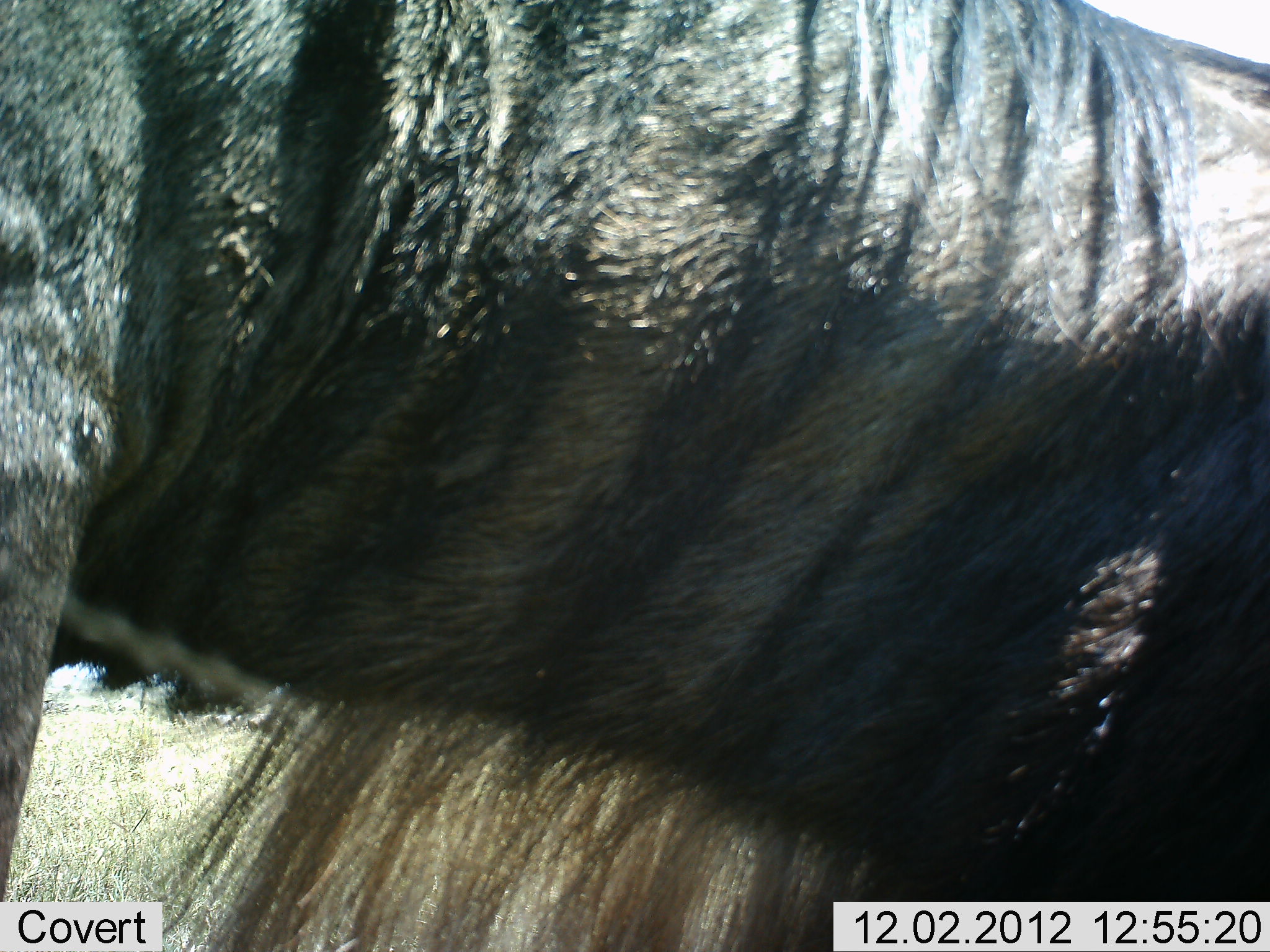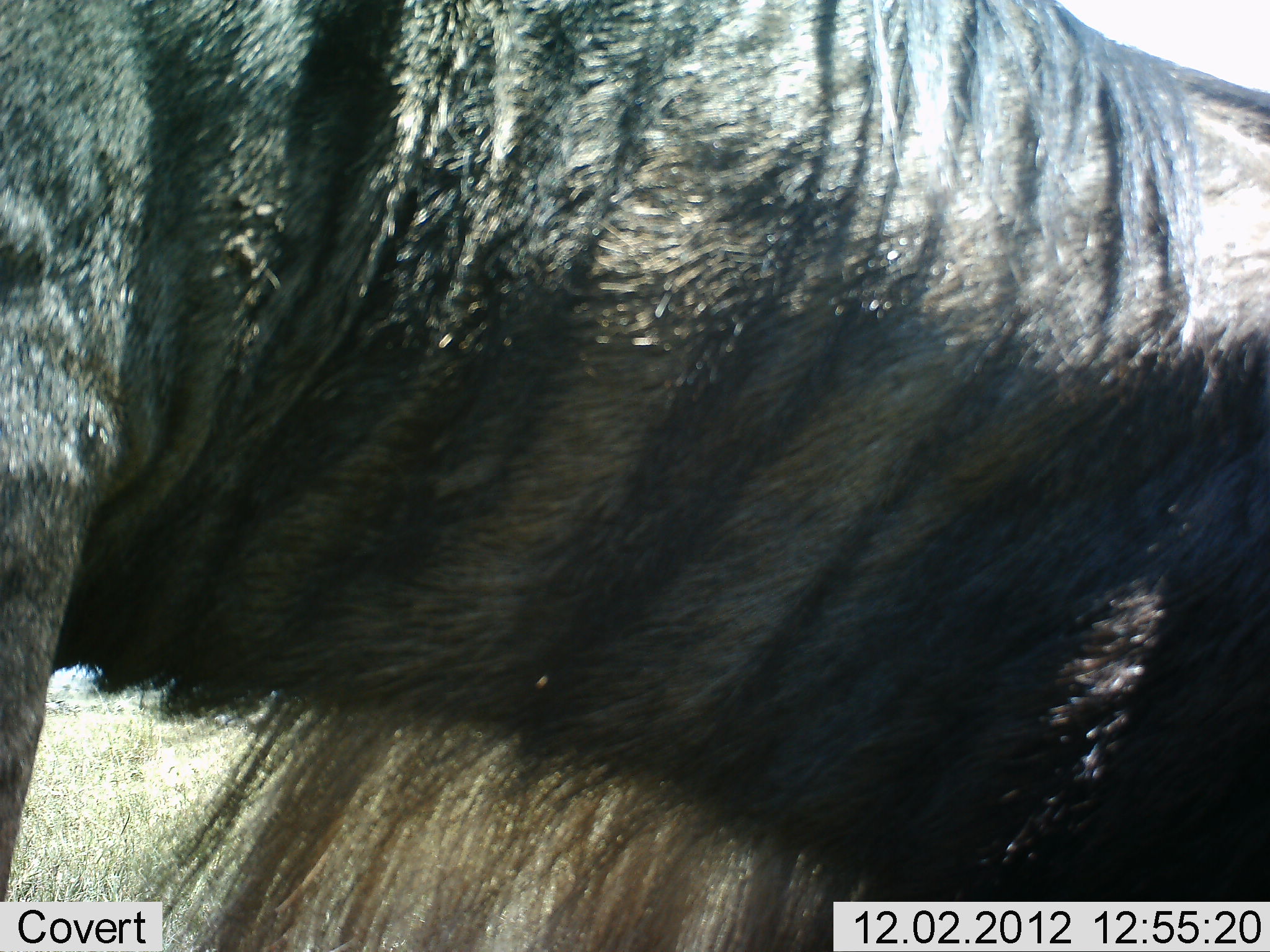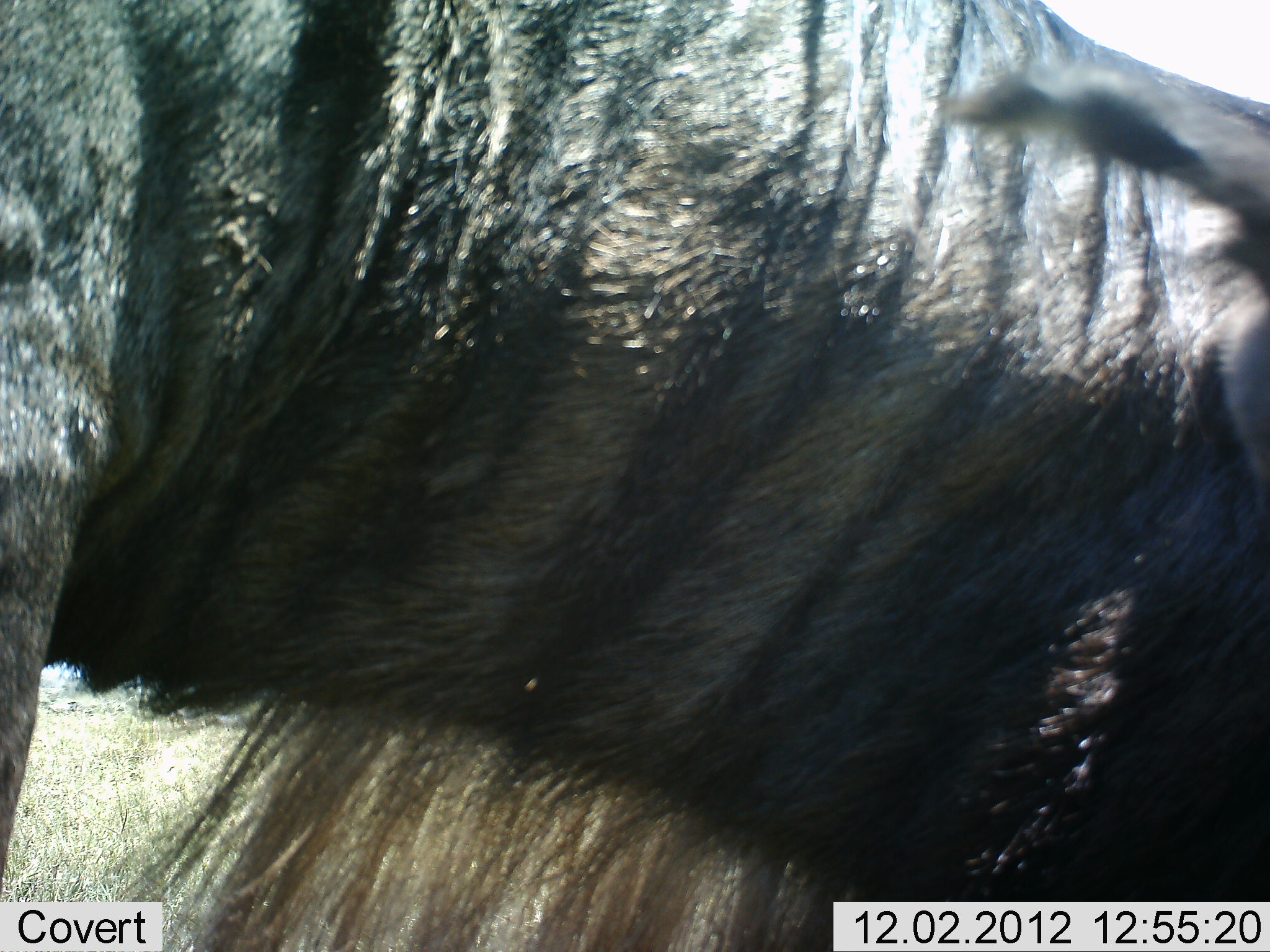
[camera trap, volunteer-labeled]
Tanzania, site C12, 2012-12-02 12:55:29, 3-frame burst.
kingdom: Animalia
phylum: Chordata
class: Mammalia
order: Artiodactyla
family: Bovidae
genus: Connochaetes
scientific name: Connochaetes taurinus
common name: blue wildebeest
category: wildebeest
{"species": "wildebeest (blue wildebeest) (Connochaetes taurinus)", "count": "1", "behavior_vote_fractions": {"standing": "50%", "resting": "10%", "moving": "0%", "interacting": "0%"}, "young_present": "0%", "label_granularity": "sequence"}